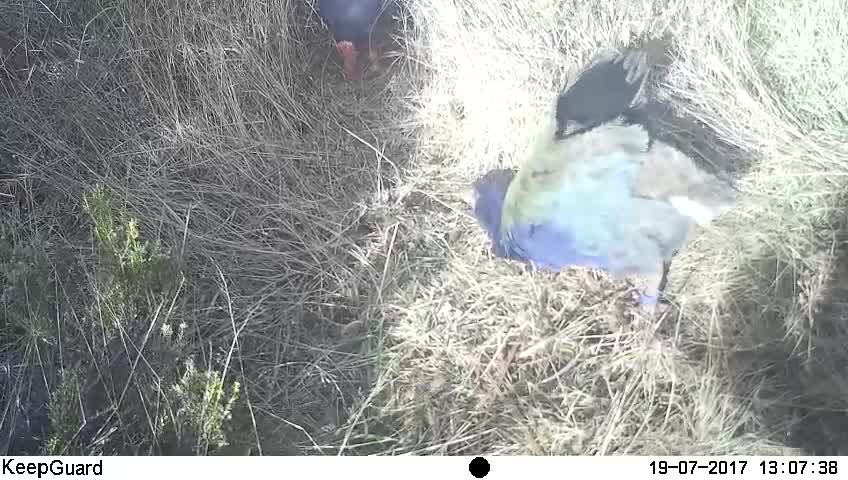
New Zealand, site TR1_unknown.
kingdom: Animalia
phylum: Chordata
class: Aves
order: Gruiformes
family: Rallidae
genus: Porphyrio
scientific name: Porphyrio mantelli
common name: takahe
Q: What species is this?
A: Takahe (Porphyrio mantelli).